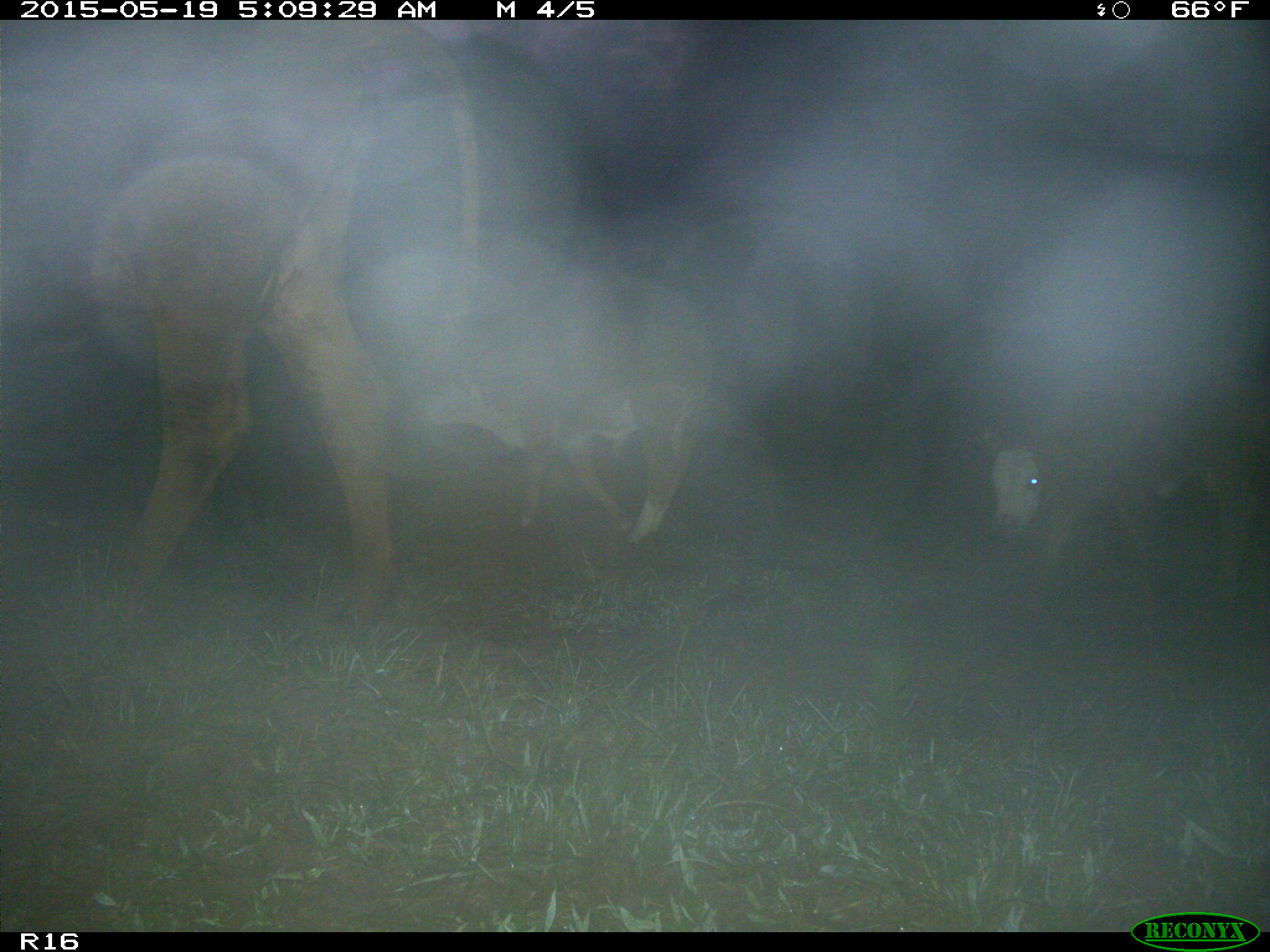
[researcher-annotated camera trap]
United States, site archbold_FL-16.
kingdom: Animalia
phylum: Chordata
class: Mammalia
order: Artiodactyla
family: Bovidae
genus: Bos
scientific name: Bos taurus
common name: domestic cow